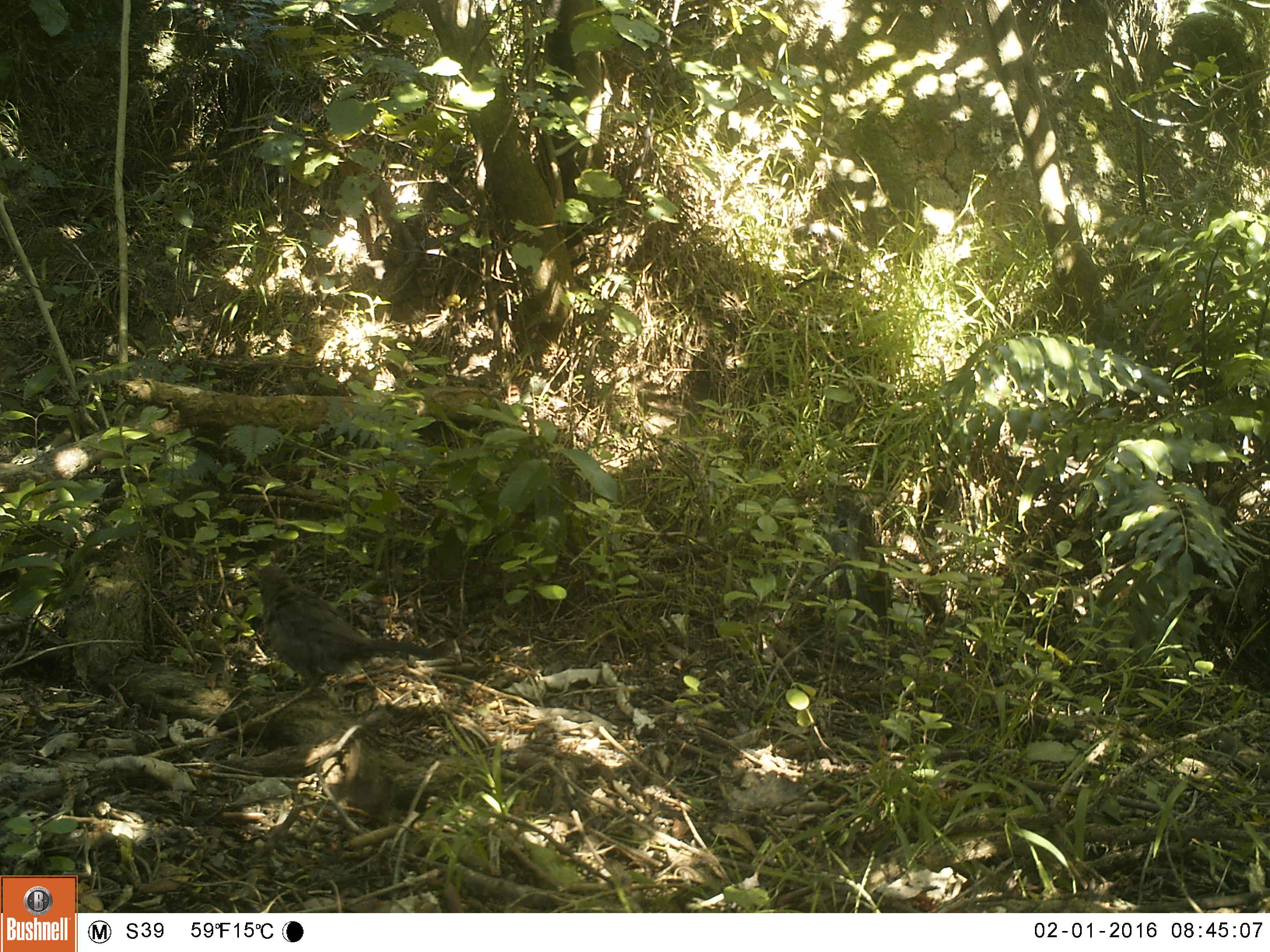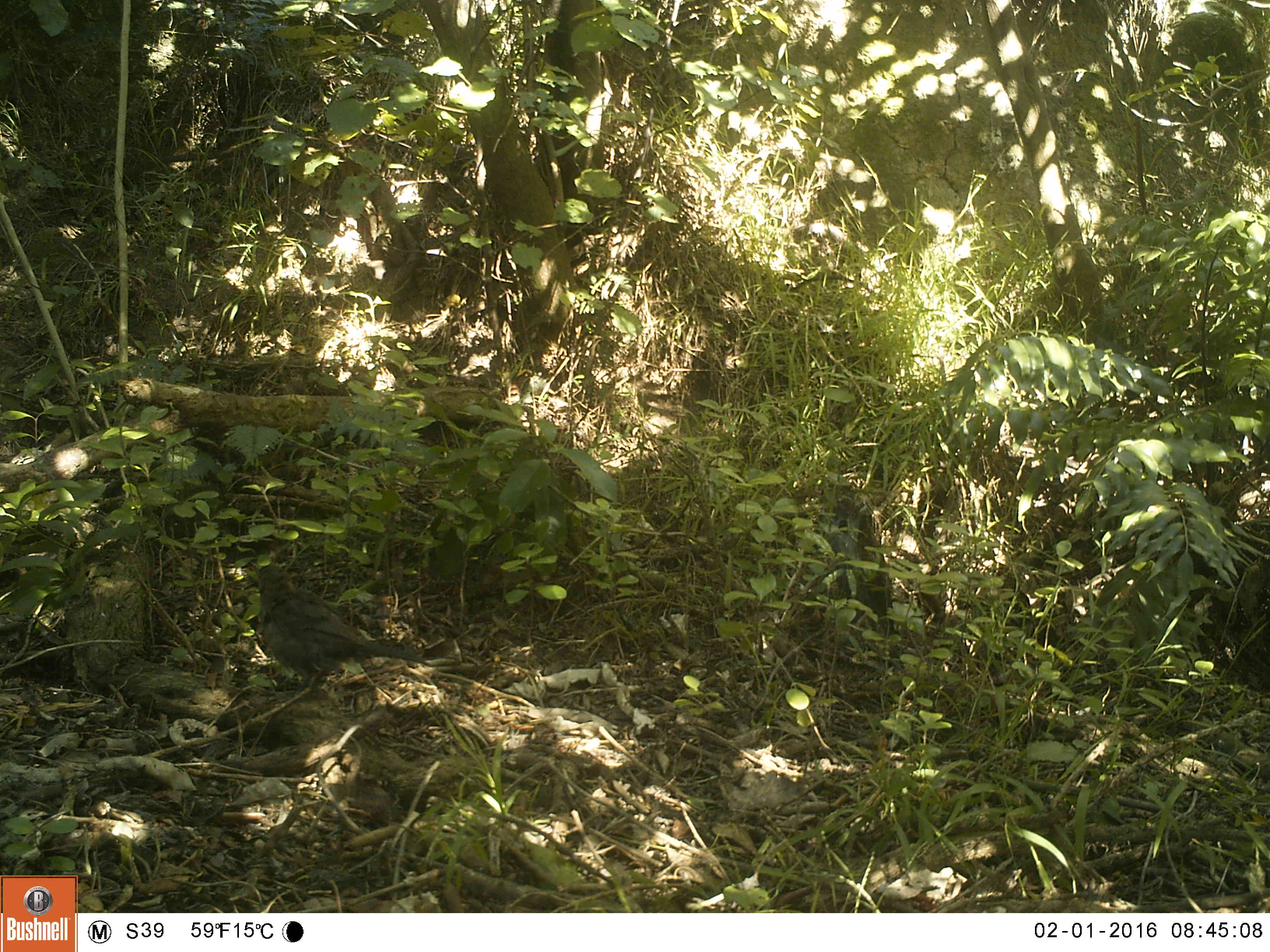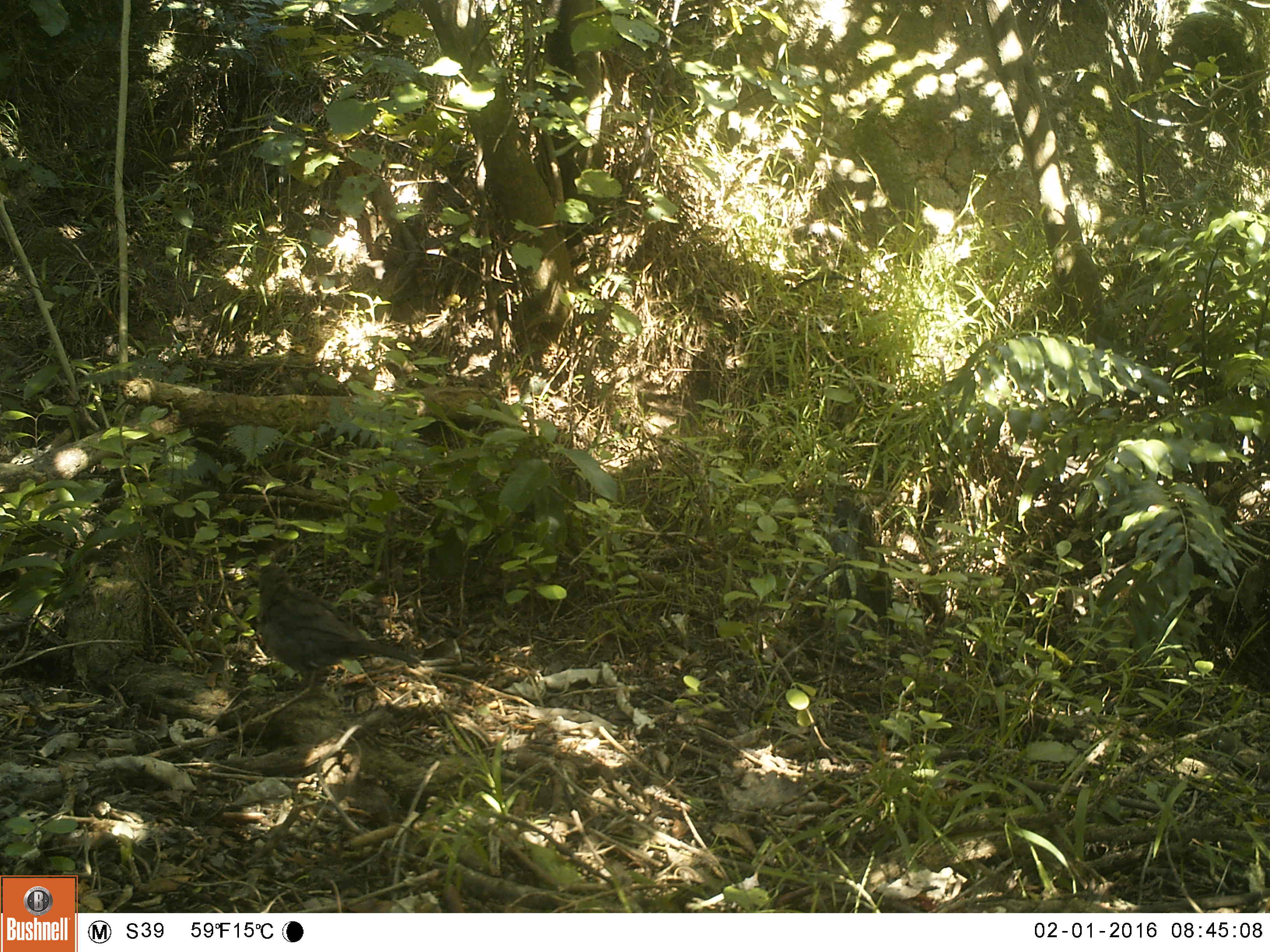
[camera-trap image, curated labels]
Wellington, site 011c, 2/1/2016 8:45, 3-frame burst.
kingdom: Animalia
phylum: Chordata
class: Aves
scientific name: Aves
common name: bird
Bird (Aves).